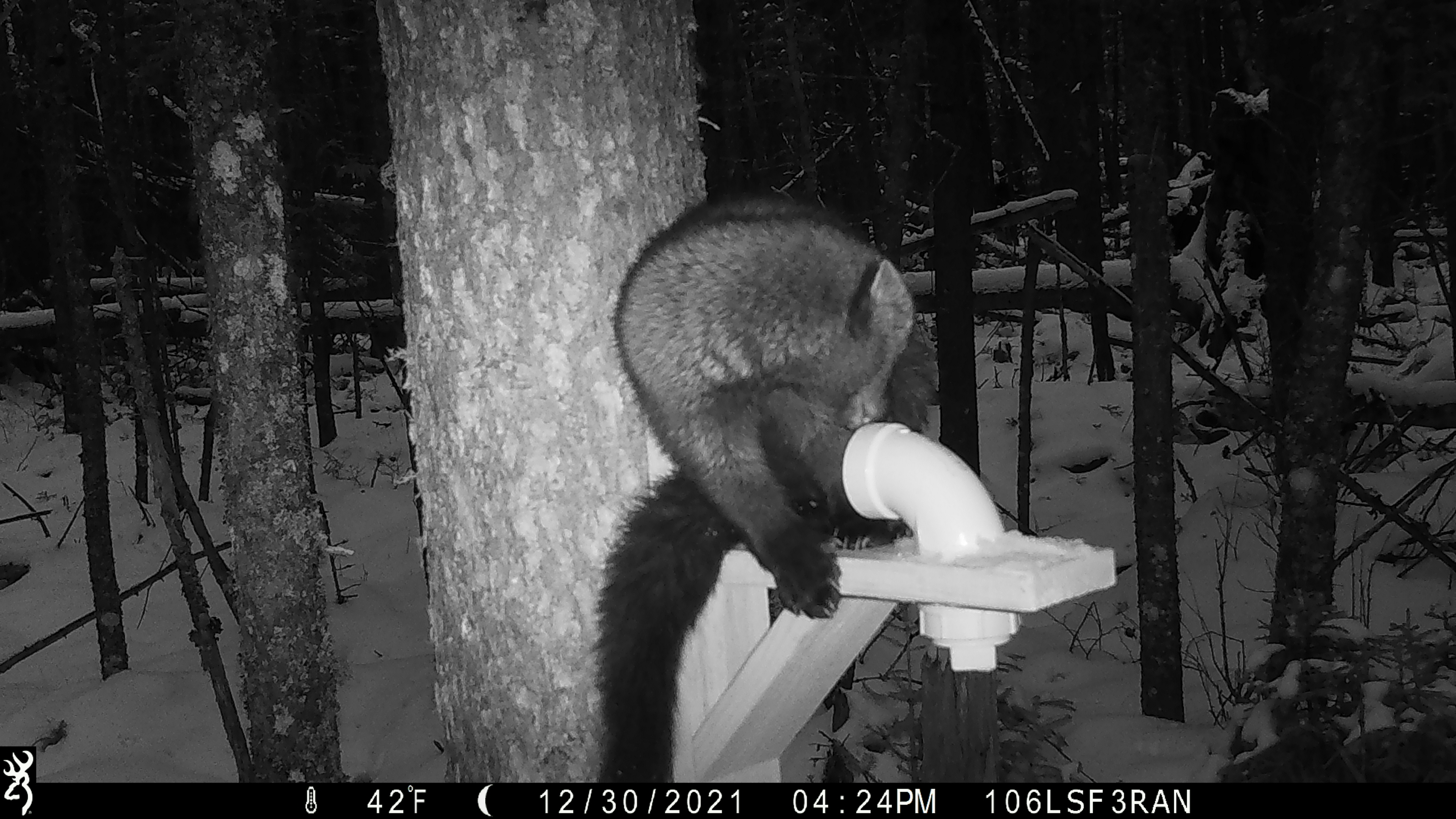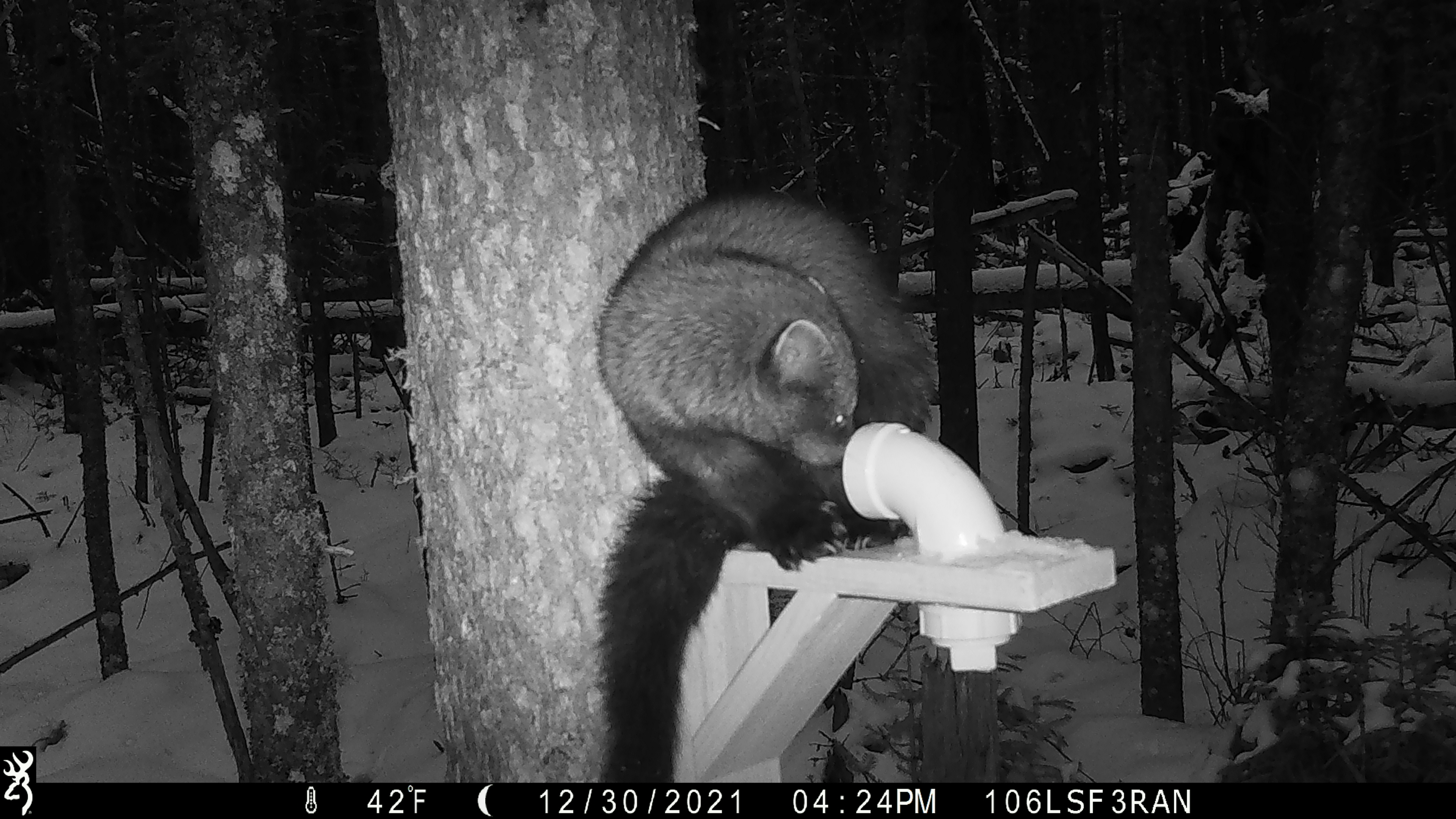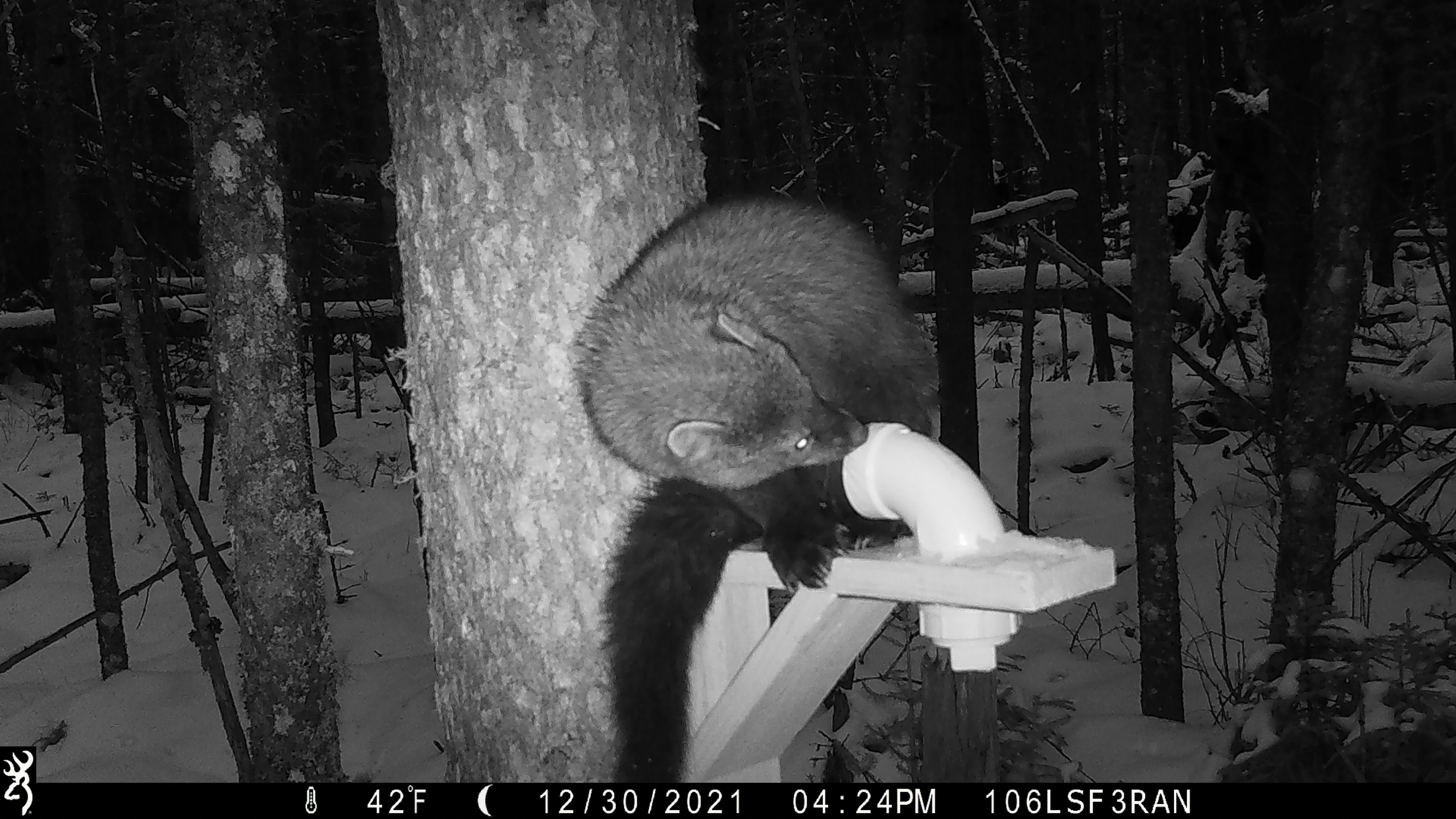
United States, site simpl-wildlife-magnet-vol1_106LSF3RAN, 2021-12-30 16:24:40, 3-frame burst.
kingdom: Animalia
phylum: Chordata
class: Mammalia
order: Carnivora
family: Mustelidae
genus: Pekania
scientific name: Pekania pennanti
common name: fisher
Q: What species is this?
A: Fisher (Pekania pennanti).